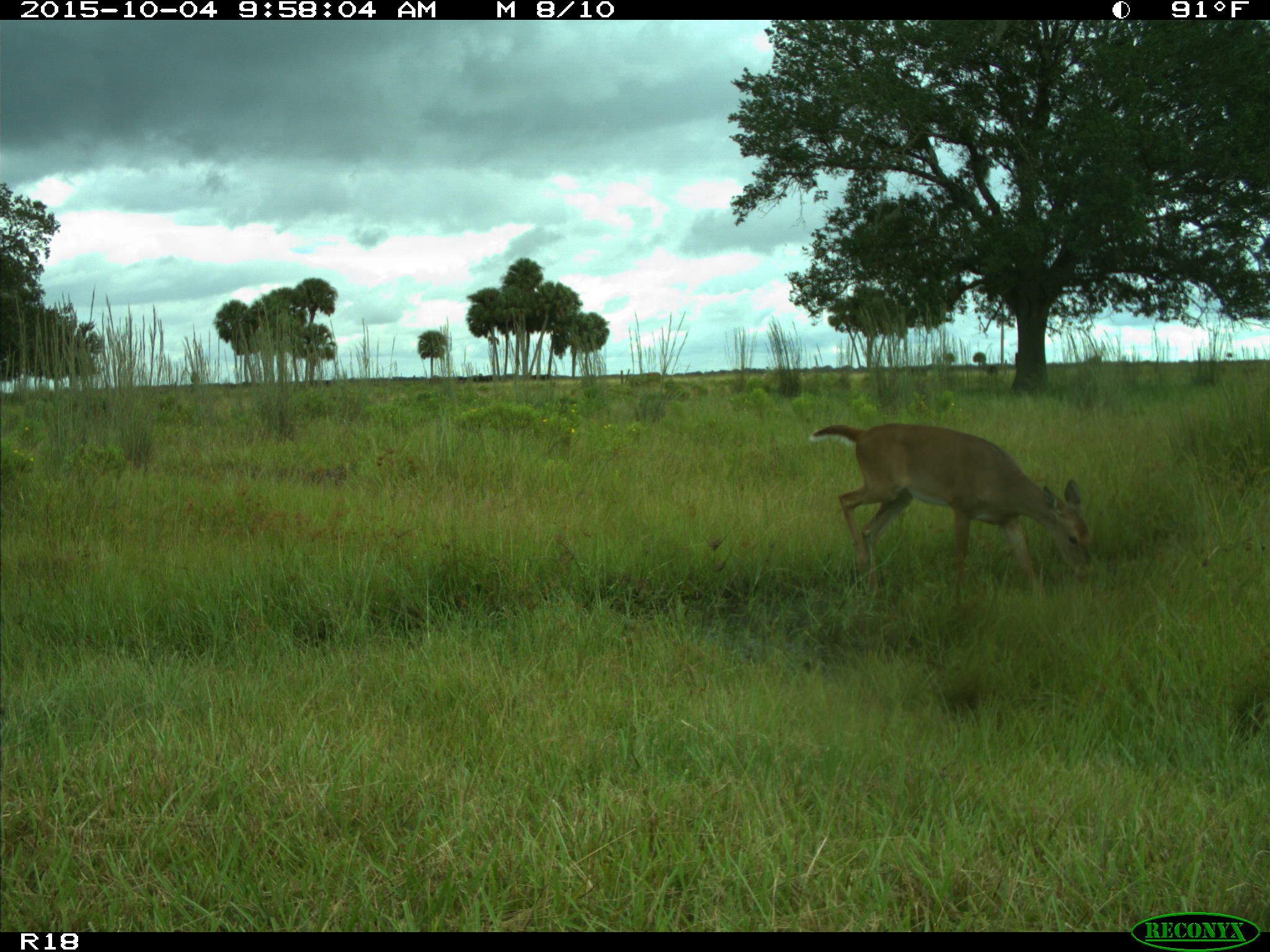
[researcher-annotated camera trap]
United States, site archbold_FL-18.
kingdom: Animalia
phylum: Chordata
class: Mammalia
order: Artiodactyla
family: Cervidae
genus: Odocoileus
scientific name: Odocoileus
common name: deer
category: unidentified deer